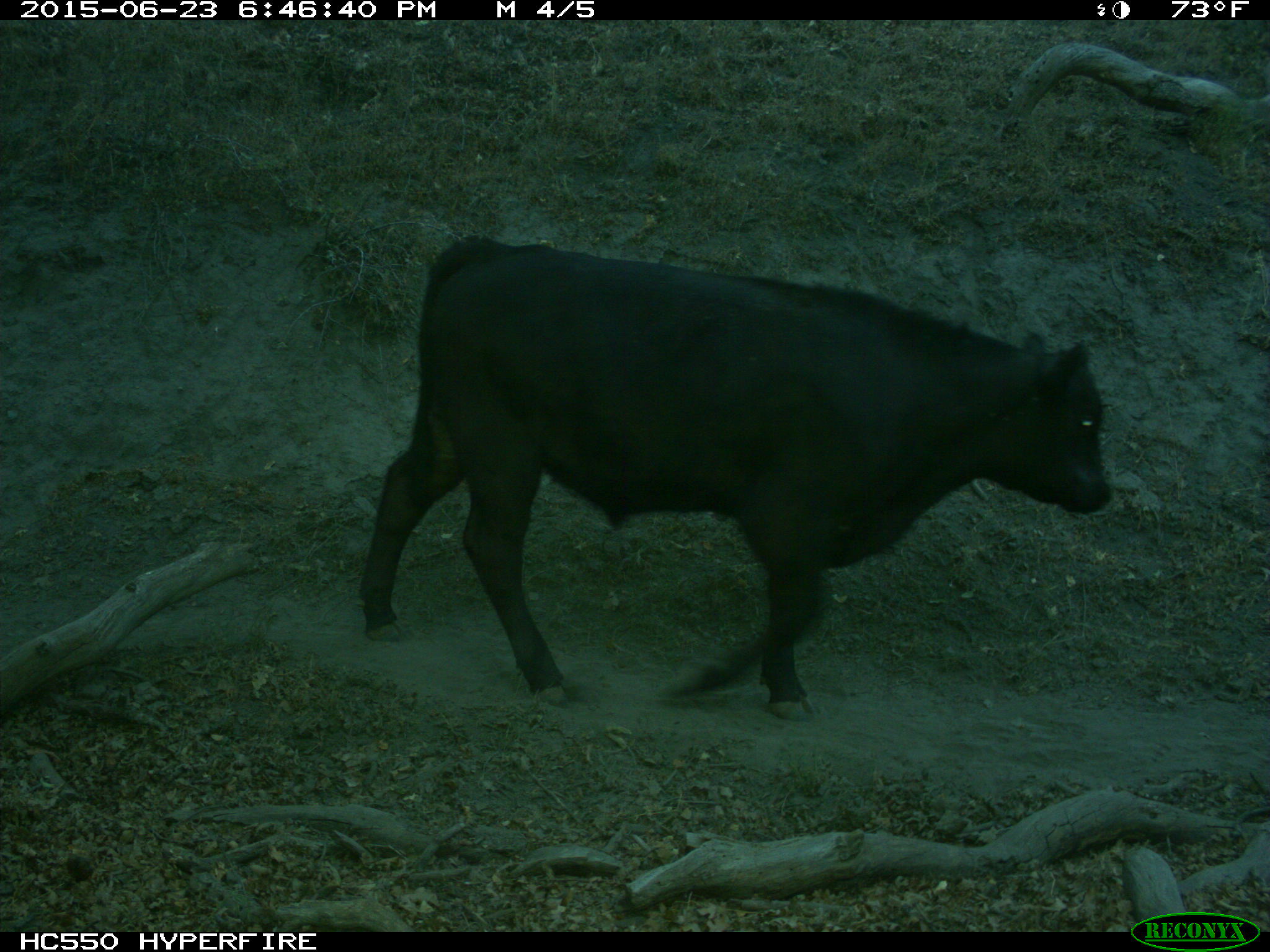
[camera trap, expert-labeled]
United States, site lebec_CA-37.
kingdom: Animalia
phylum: Chordata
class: Mammalia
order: Artiodactyla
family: Bovidae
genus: Bos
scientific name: Bos taurus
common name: domestic cow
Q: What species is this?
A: Bos taurus (domestic cow).